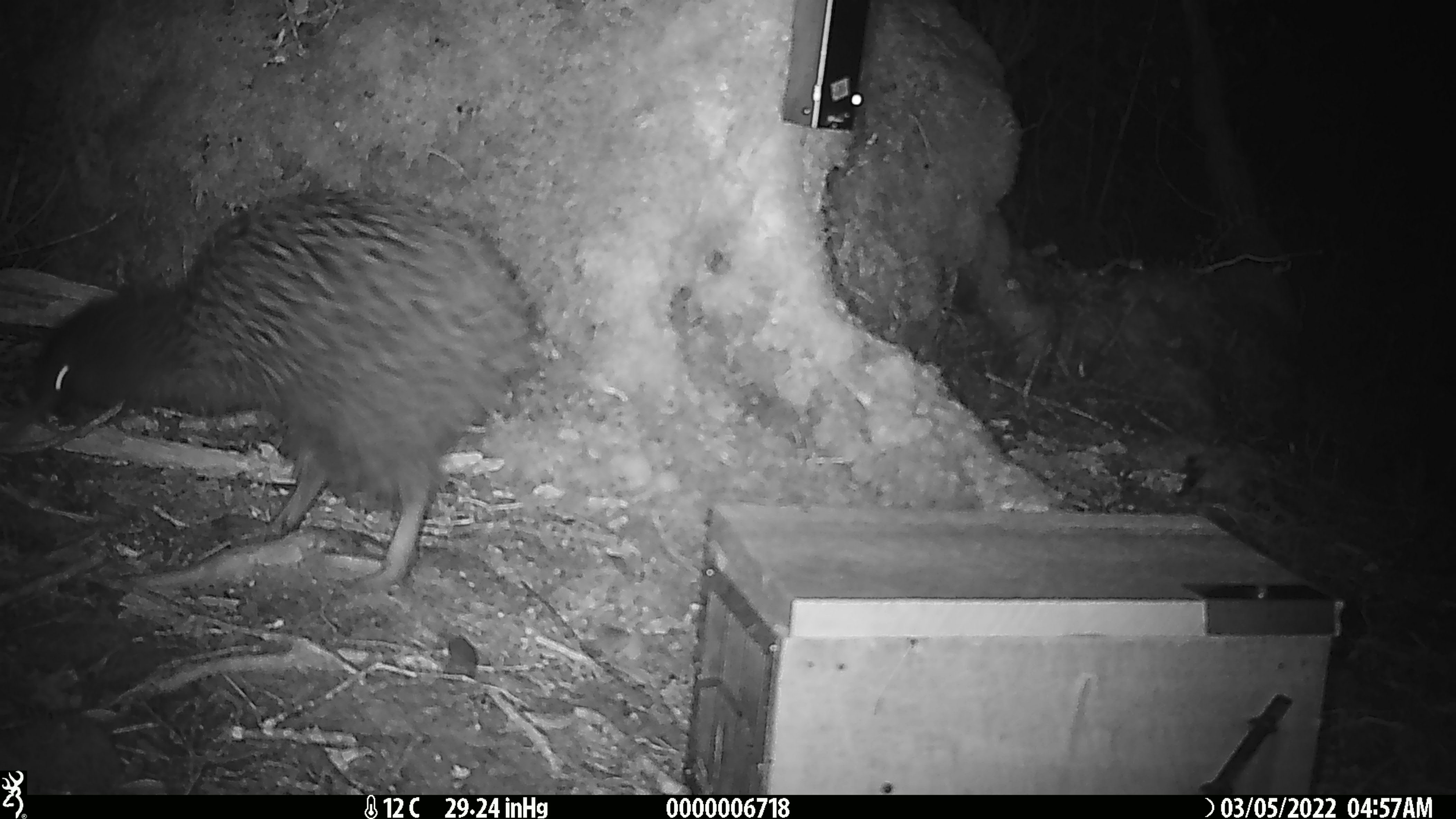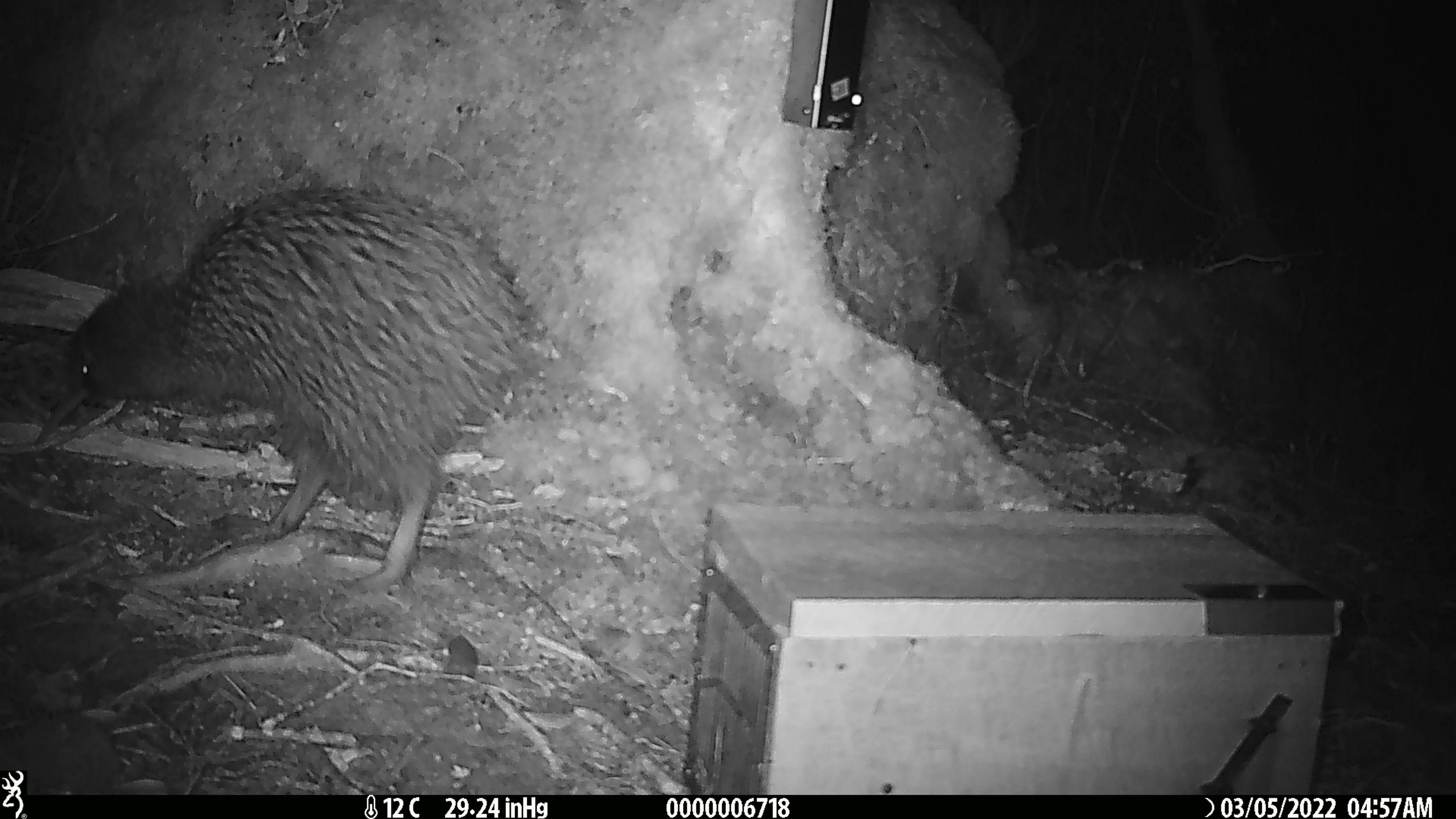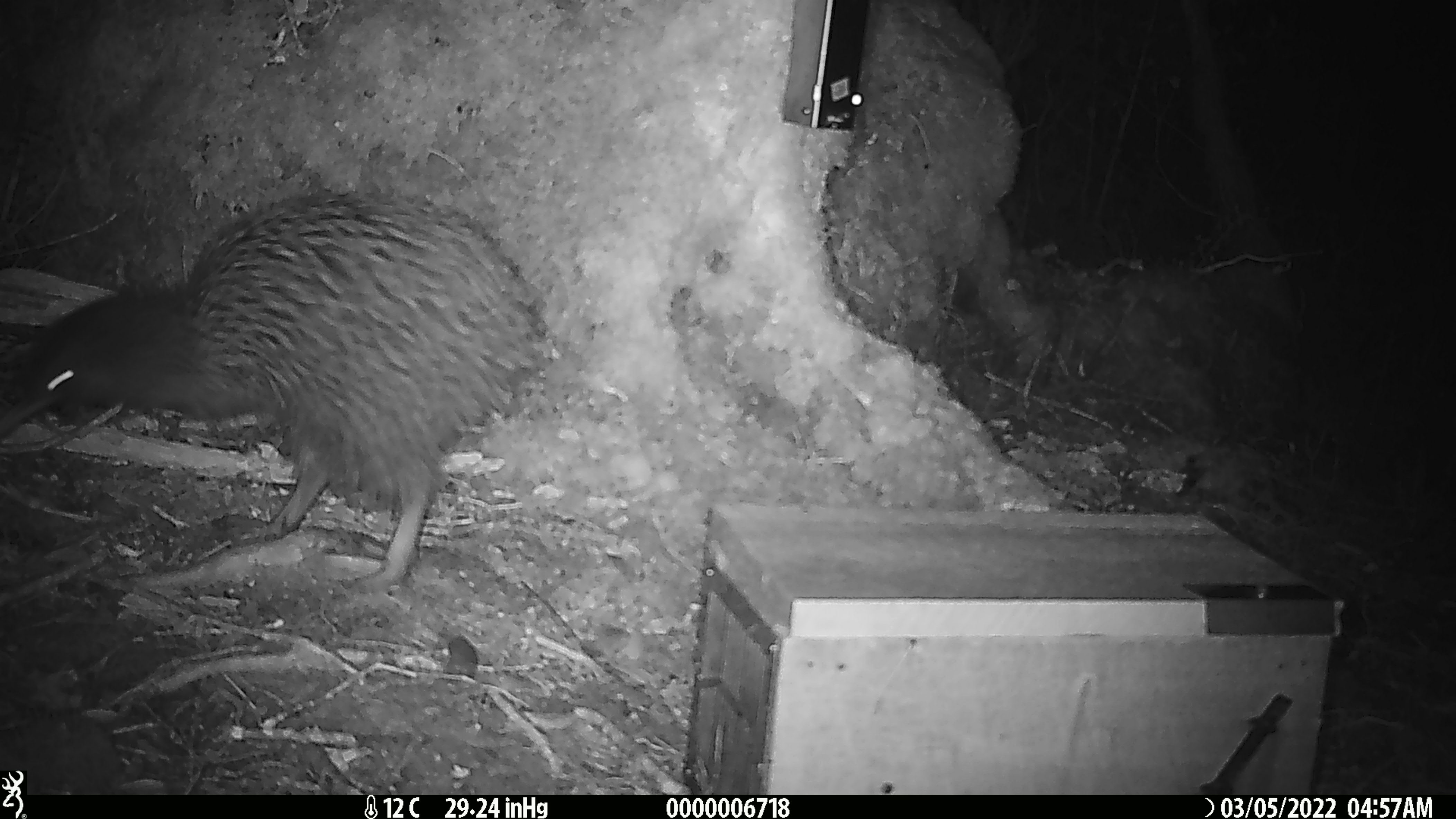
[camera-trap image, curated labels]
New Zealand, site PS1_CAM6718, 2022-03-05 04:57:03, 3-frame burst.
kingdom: Animalia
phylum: Chordata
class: Aves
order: Apterygiformes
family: Apterygidae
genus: Apteryx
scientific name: Apteryx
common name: kiwi